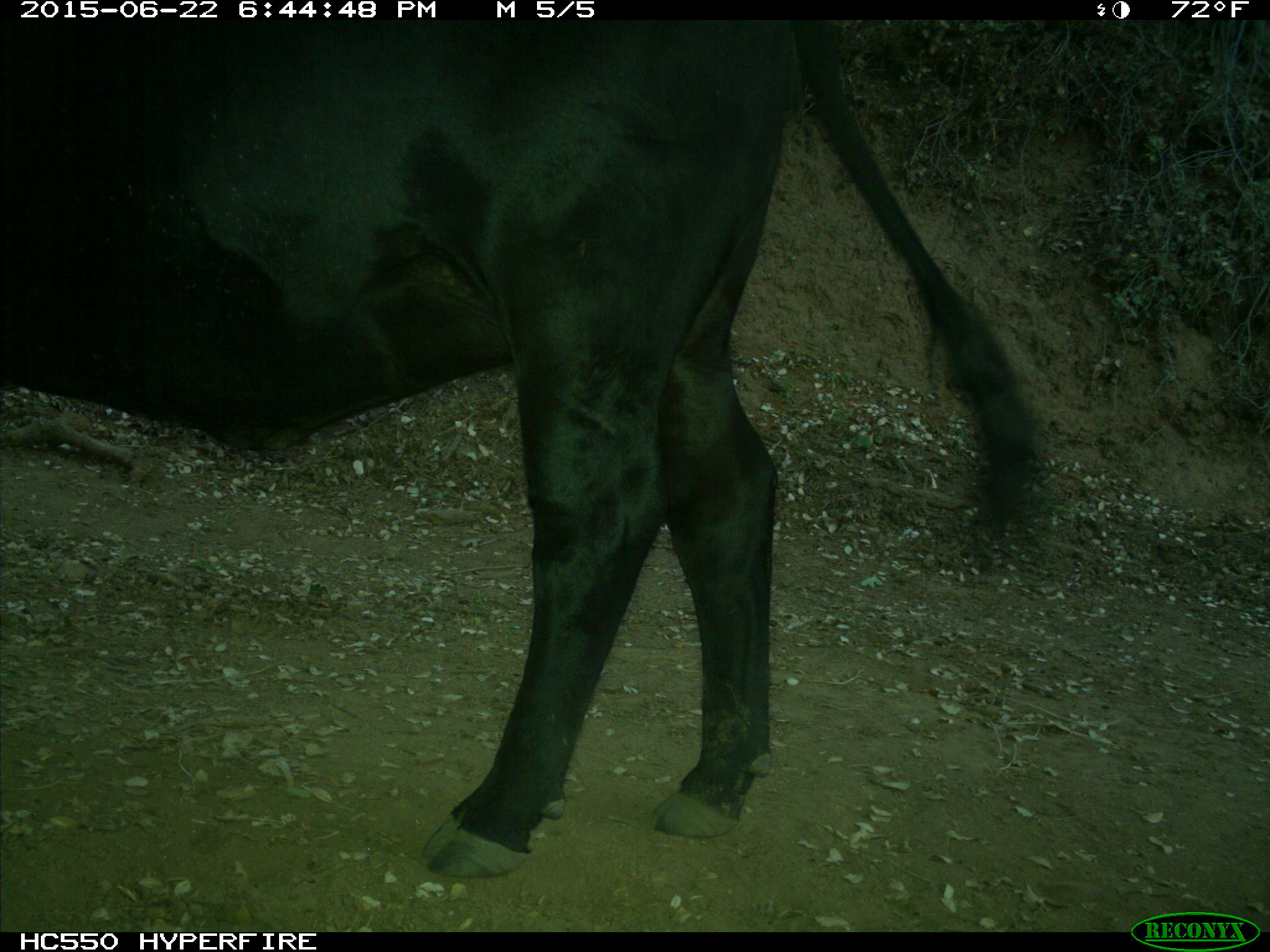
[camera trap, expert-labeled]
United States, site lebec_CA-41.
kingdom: Animalia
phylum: Chordata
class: Mammalia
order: Artiodactyla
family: Bovidae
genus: Bos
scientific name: Bos taurus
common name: domestic cow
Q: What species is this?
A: Bos taurus (domestic cow).